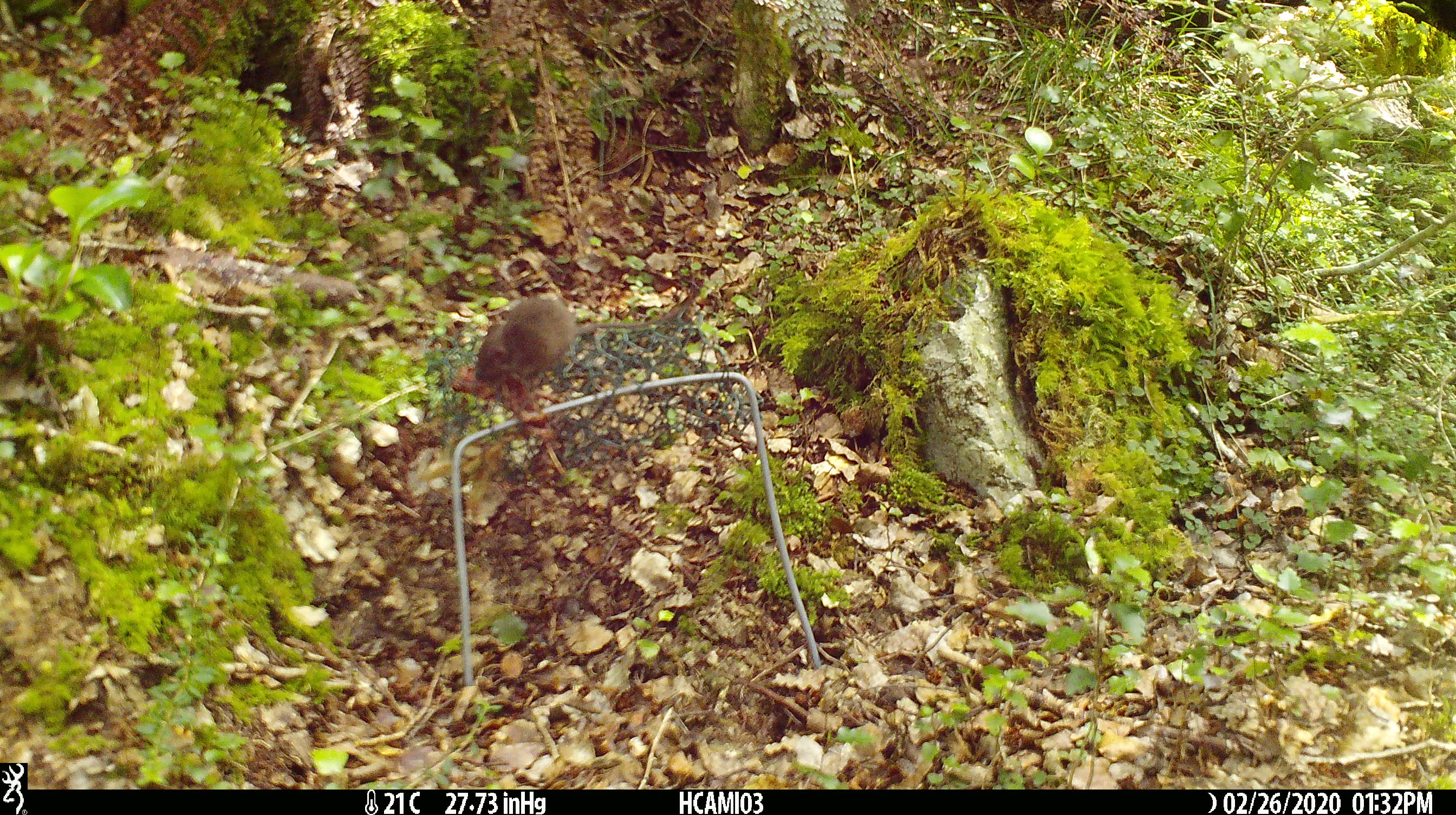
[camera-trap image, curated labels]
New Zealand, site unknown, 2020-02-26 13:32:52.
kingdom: Animalia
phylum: Chordata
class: Mammalia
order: Rodentia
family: Muridae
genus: Mus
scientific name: Mus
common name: mouse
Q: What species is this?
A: Mouse (Mus).